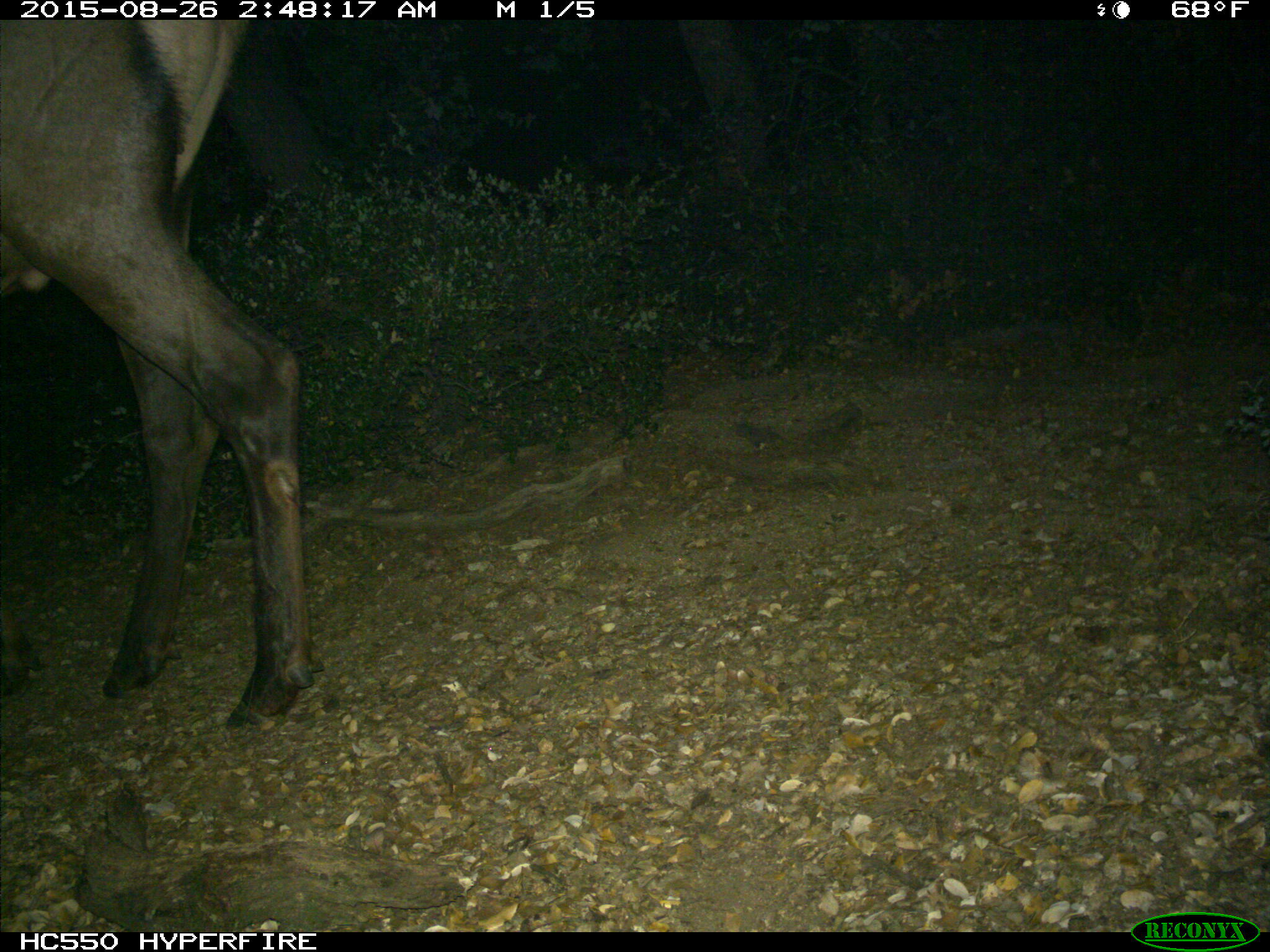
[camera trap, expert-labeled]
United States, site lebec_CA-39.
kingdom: Animalia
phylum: Chordata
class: Mammalia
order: Artiodactyla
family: Cervidae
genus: Cervus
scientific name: Cervus canadensis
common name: elk